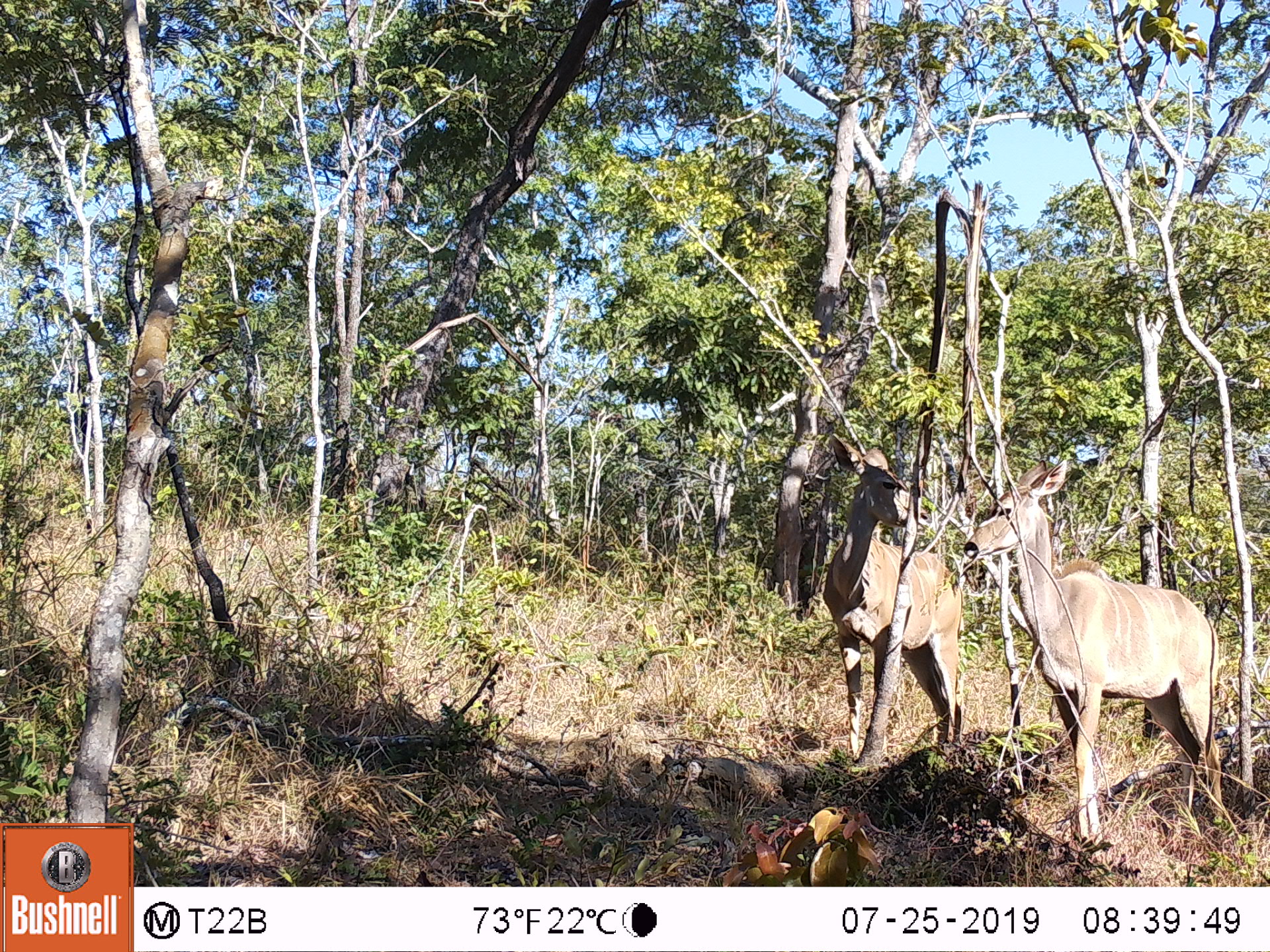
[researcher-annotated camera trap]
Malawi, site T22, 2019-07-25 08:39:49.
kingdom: Animalia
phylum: Chordata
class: Mammalia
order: Artiodactyla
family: Bovidae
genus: Tragelaphus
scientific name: Tragelaphus strepsiceros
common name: greater kudu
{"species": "greater kudu (Tragelaphus strepsiceros)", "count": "2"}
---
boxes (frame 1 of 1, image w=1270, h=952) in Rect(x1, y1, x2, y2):
greater kudu: Rect(971, 451, 1226, 851); Rect(819, 420, 980, 779)